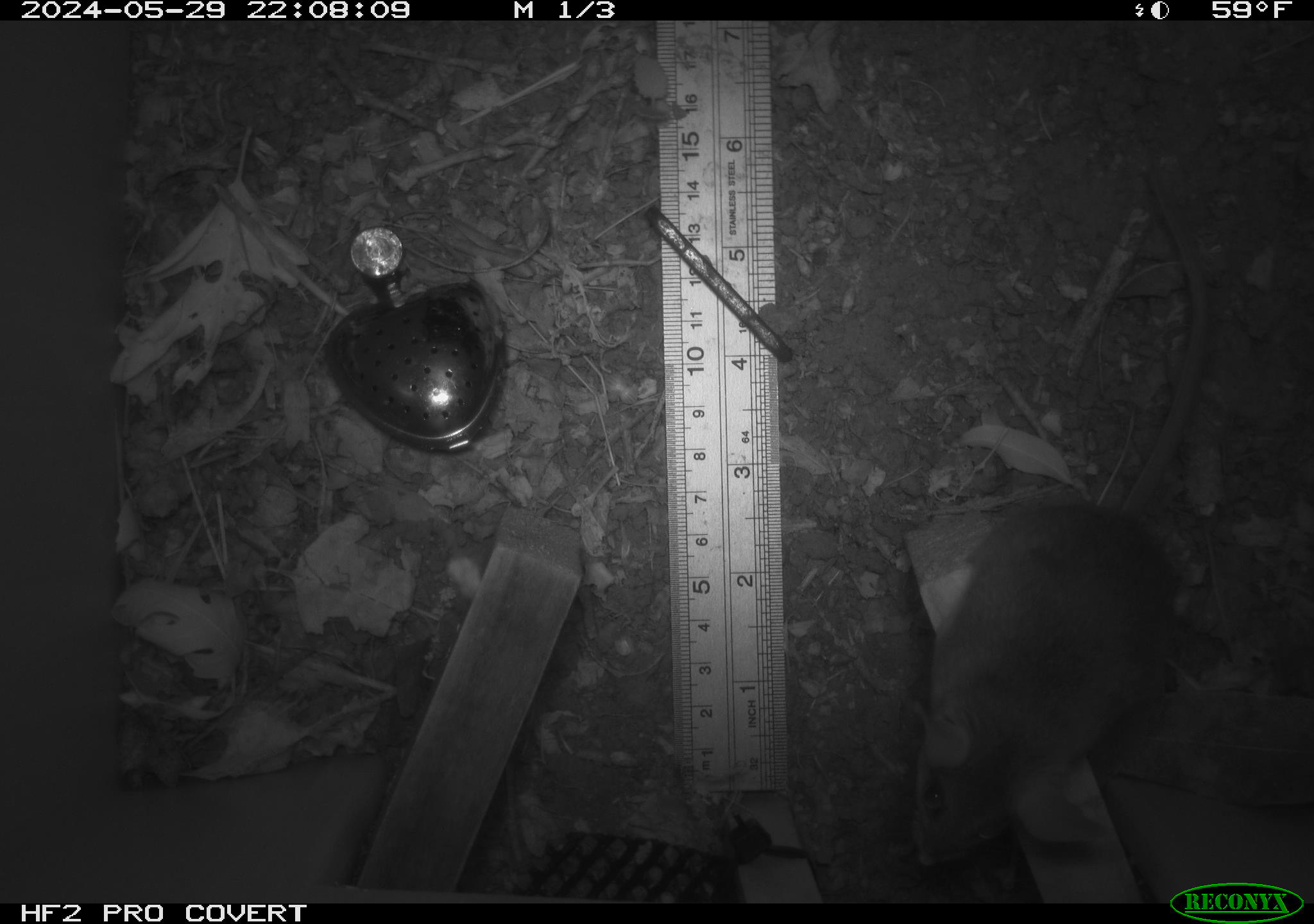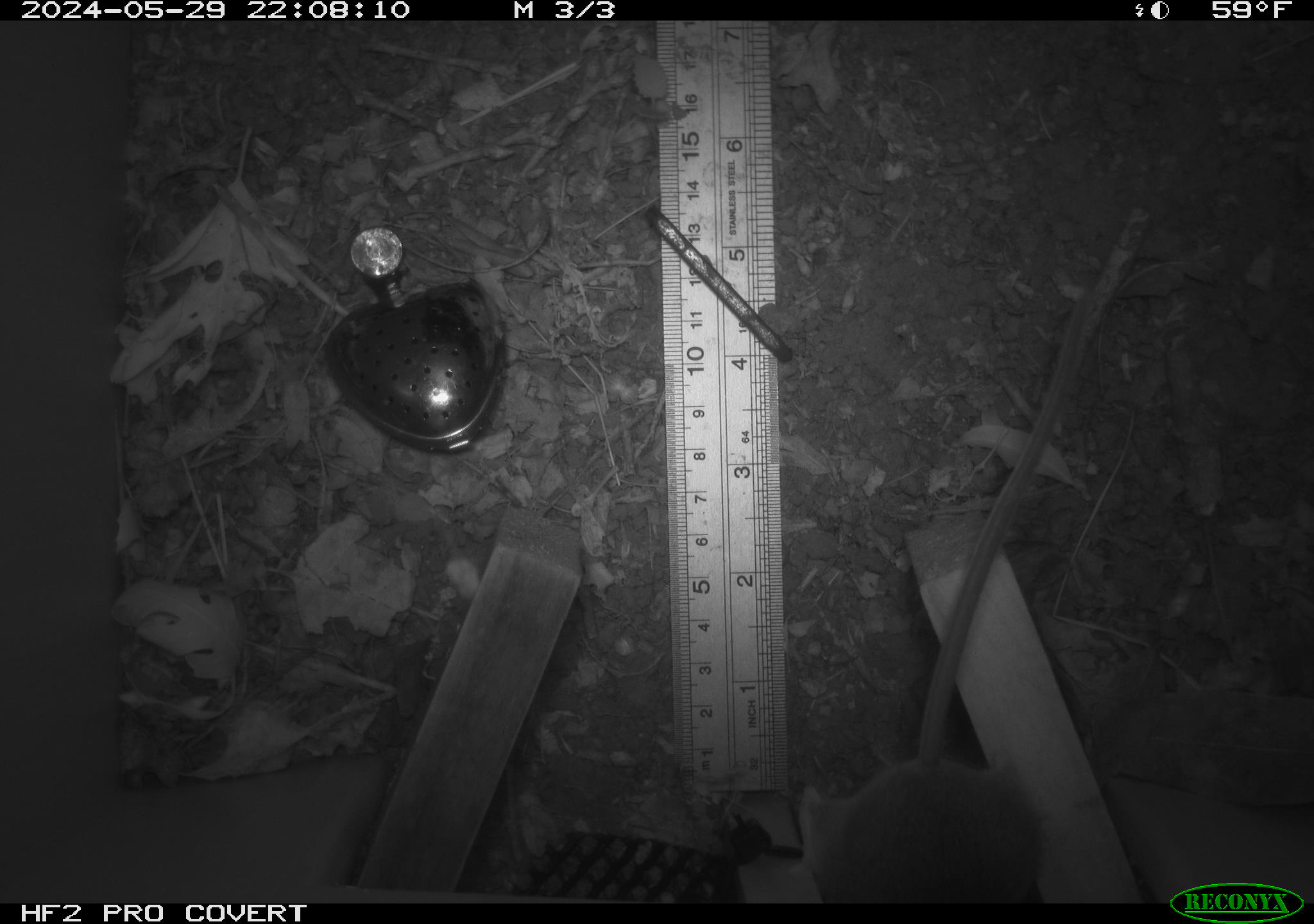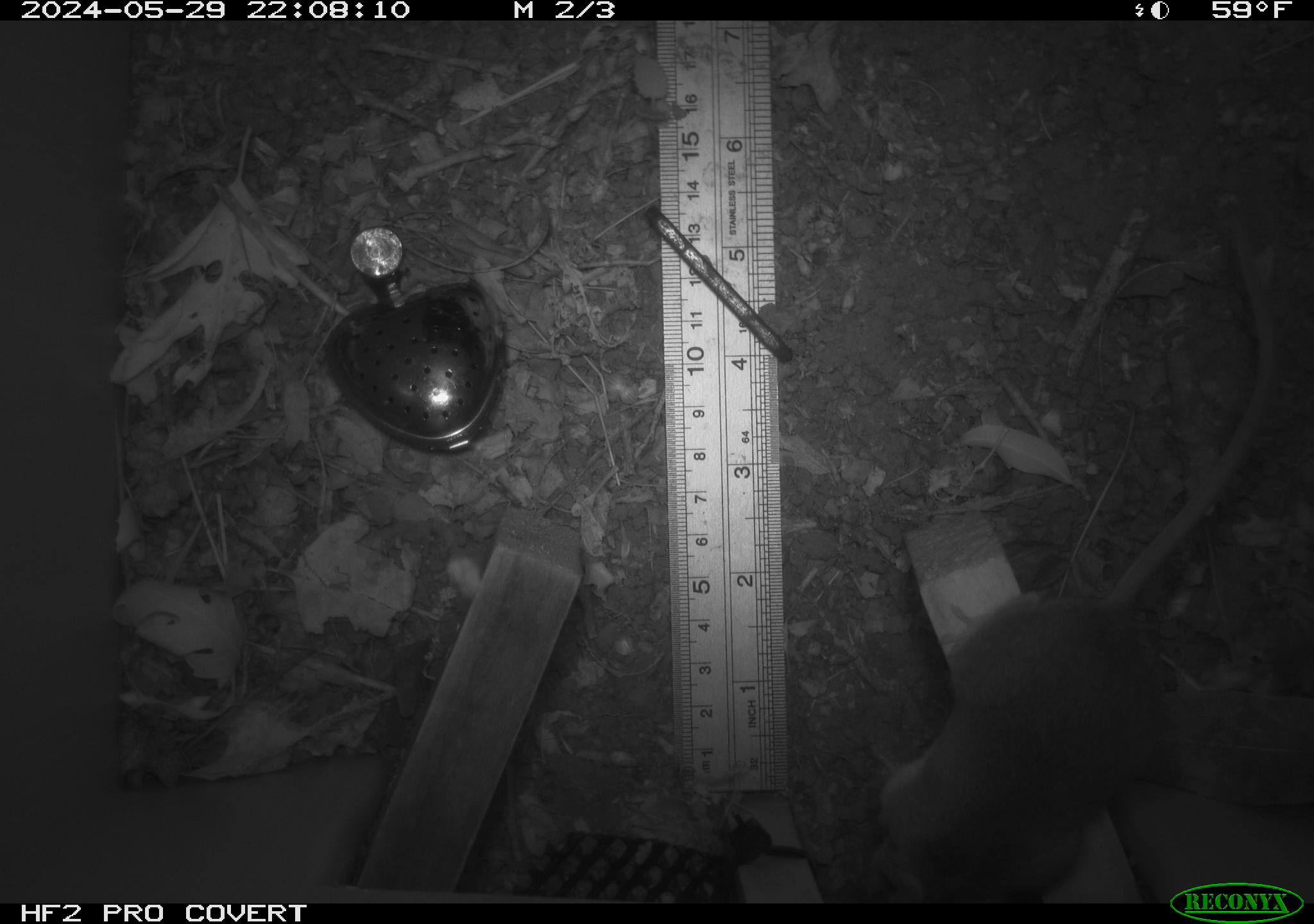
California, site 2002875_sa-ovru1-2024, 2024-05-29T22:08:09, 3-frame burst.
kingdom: Animalia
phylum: Chordata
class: Mammalia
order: Rodentia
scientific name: Rodentia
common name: rodent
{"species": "rodent (Rodentia)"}